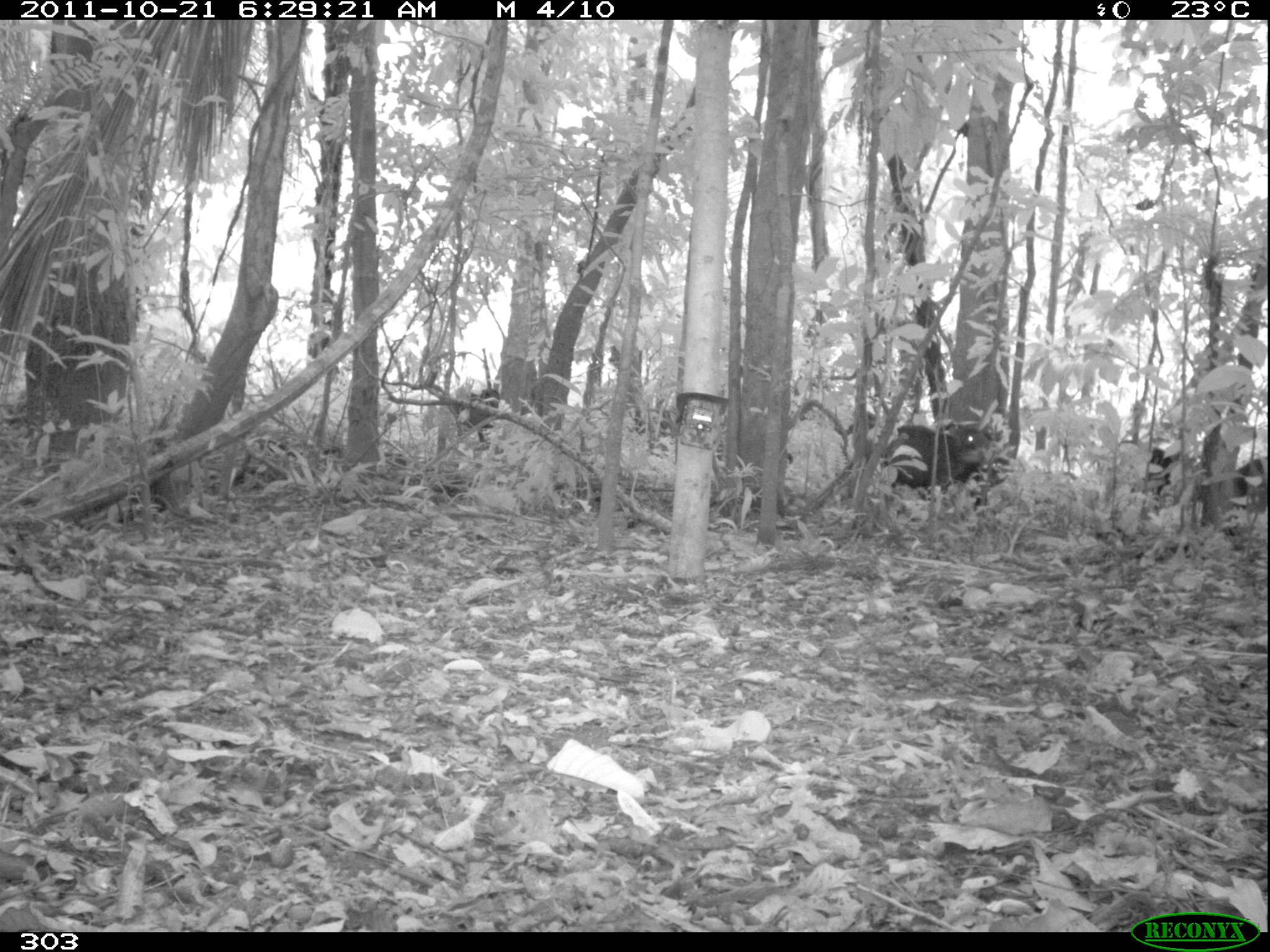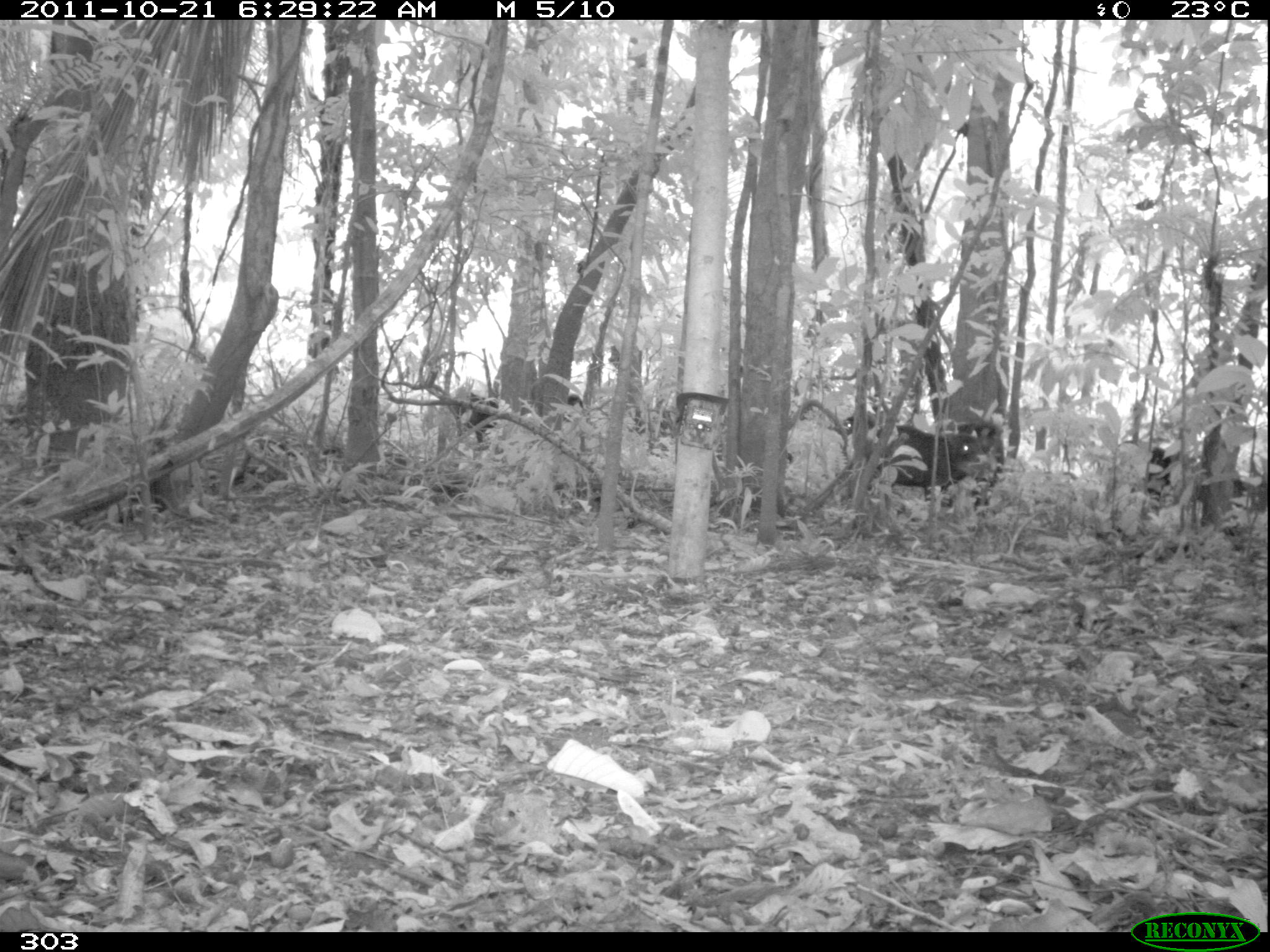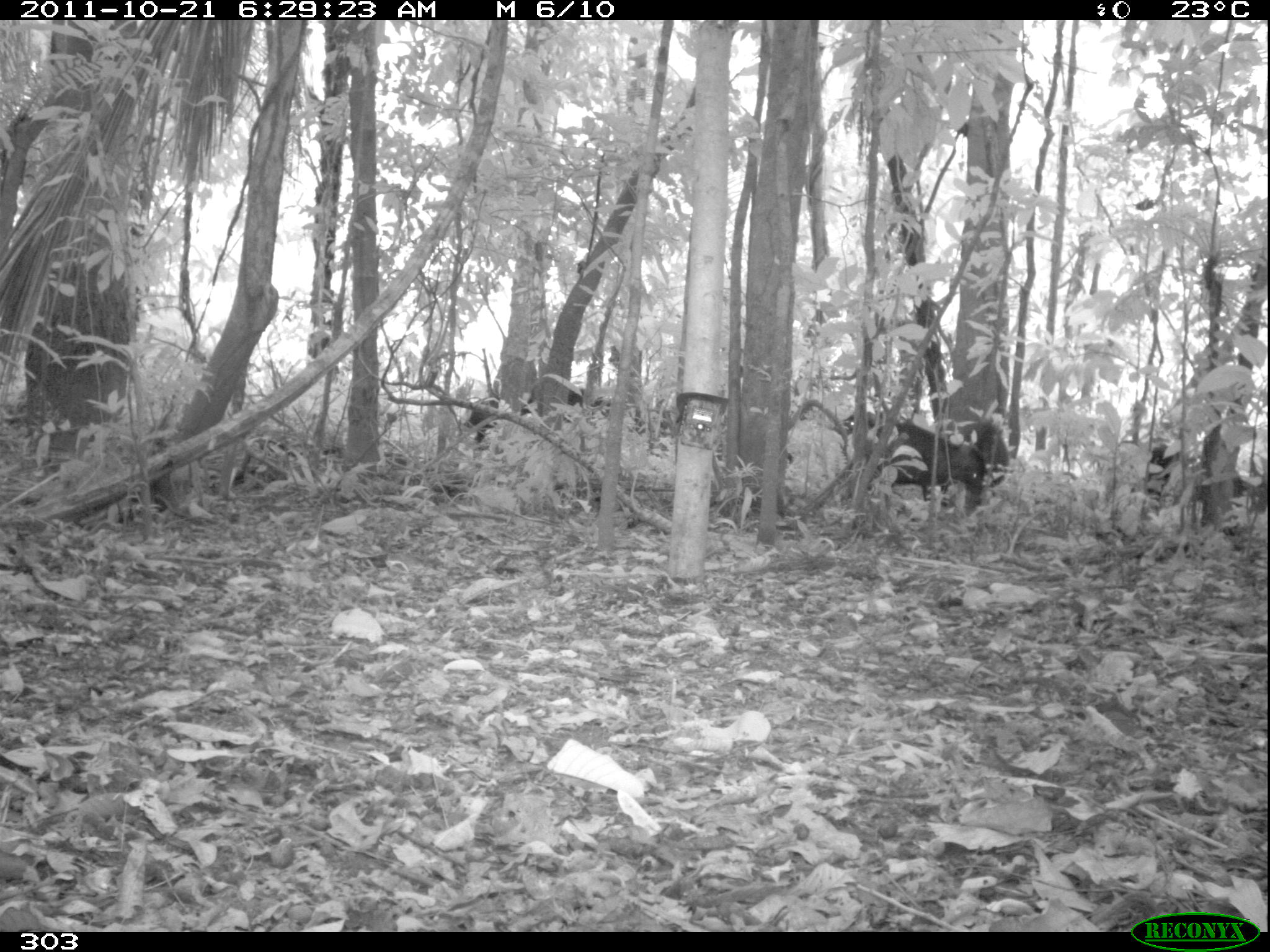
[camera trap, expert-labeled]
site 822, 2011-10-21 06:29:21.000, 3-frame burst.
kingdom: Animalia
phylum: Chordata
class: Mammalia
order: Artiodactyla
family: Tayassuidae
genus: Tayassu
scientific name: Tayassu pecari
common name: white-lipped peccary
Tayassu pecari (white-lipped peccary).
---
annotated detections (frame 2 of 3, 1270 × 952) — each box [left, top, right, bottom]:
tayassu pecari: [857, 424, 984, 517]; [1142, 446, 1248, 520]; [951, 419, 1007, 519]; [447, 388, 499, 444]